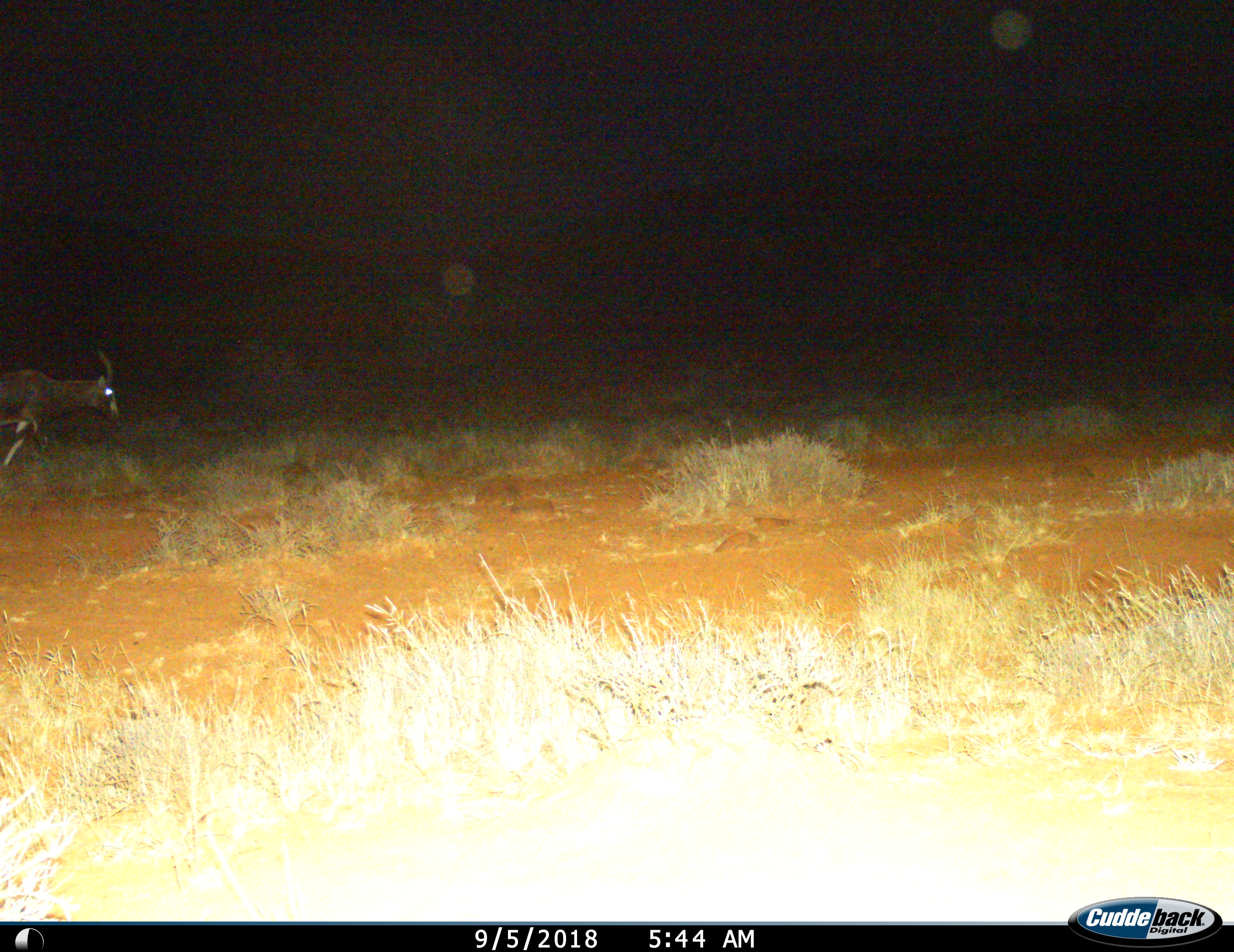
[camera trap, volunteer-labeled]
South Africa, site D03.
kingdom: Animalia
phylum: Chordata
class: Mammalia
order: Artiodactyla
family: Bovidae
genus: Damaliscus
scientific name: Damaliscus pygargus phillipsi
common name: blesbok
Blesbok (Damaliscus pygargus phillipsi), count 1. Behavior (volunteer vote fractions): standing 30%, resting 0%, moving 70%, interacting 0%. Young present (vote fraction): 0%. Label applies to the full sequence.